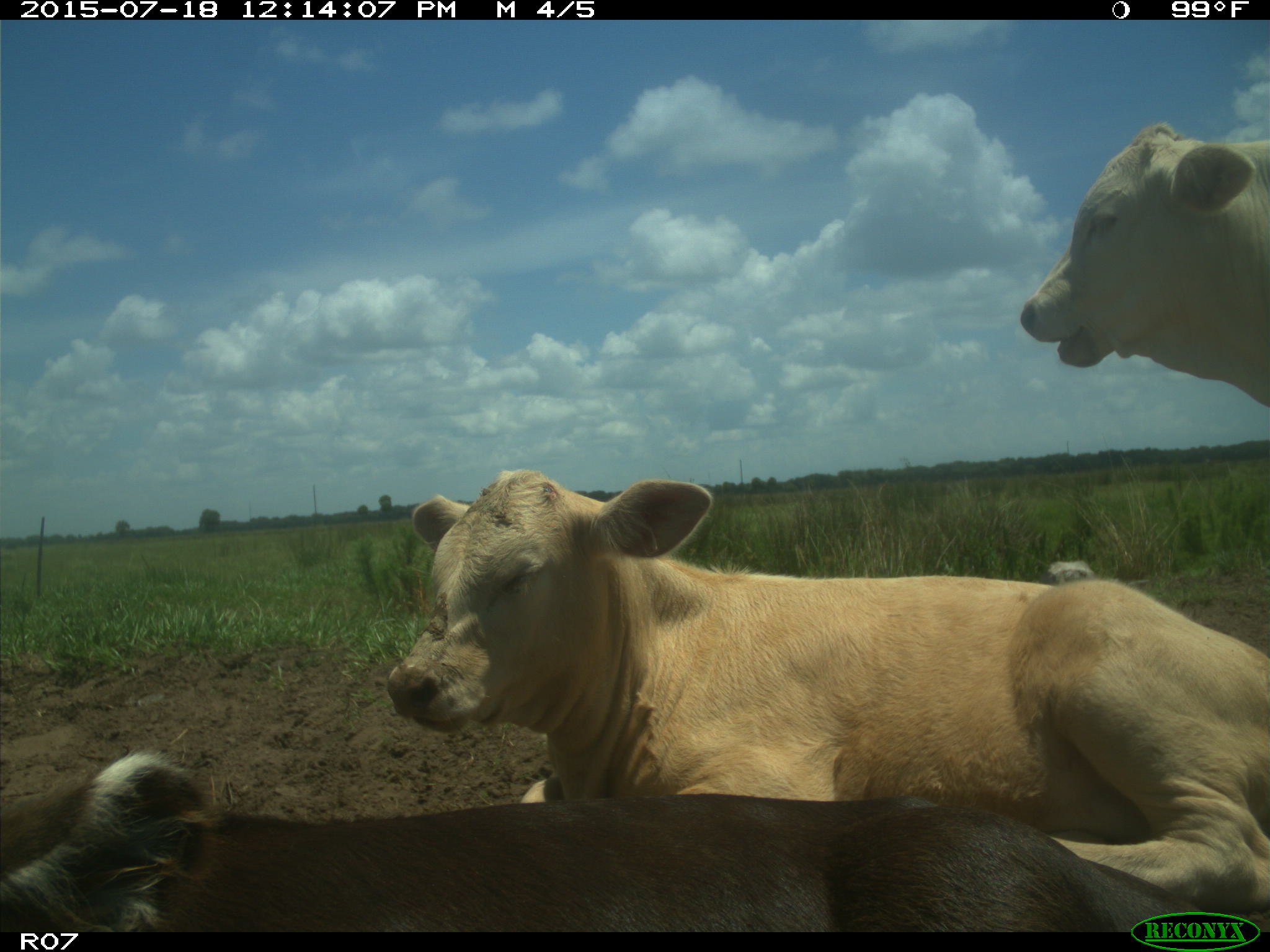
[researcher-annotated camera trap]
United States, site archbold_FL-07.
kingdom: Animalia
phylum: Chordata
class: Mammalia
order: Artiodactyla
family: Bovidae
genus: Bos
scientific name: Bos taurus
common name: domestic cow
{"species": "Bos taurus (domestic cow)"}